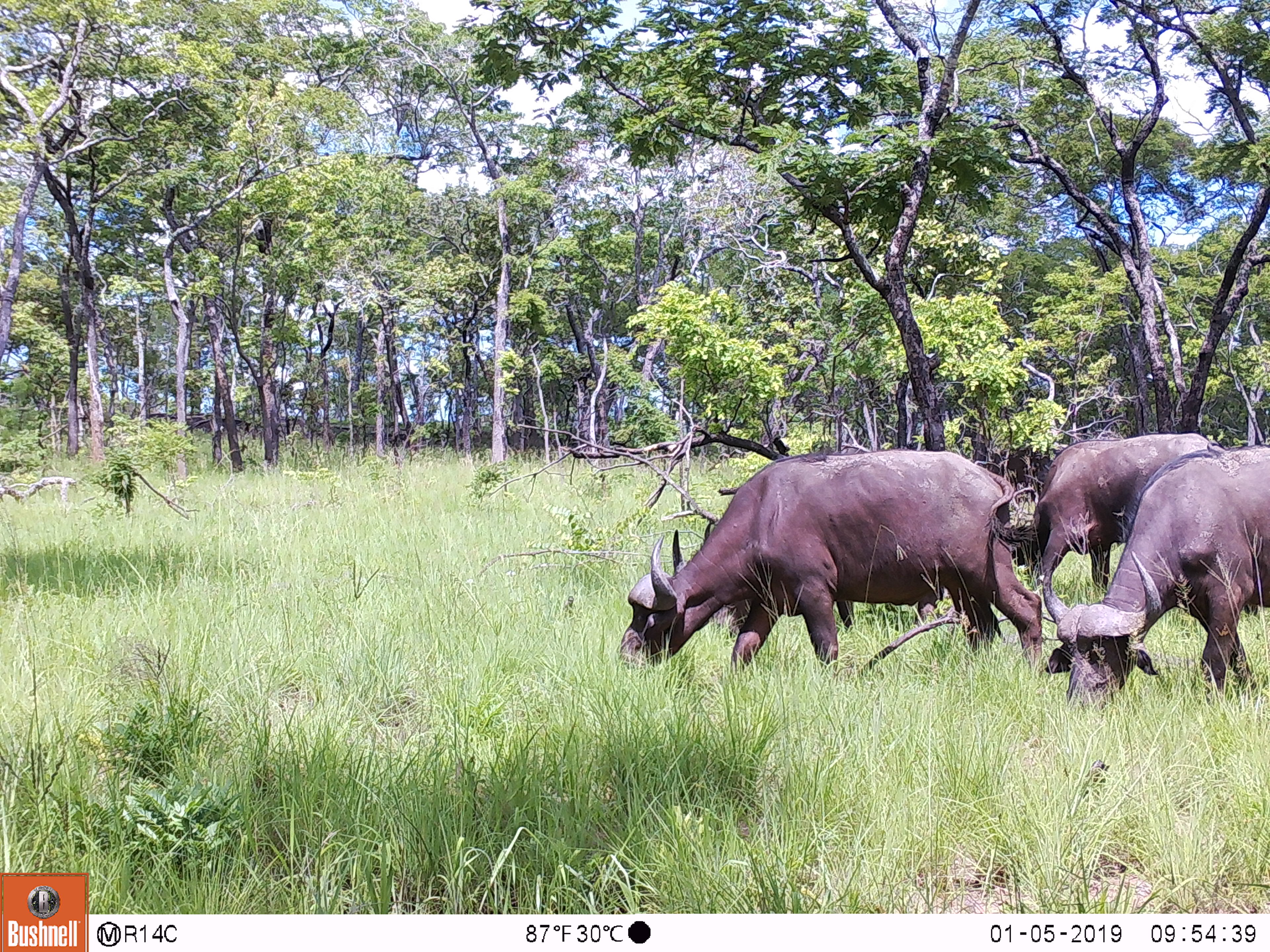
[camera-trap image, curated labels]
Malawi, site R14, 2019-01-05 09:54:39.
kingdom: Animalia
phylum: Chordata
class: Mammalia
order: Artiodactyla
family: Bovidae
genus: Syncerus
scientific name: Syncerus caffer caffer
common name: cape buffalo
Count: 3.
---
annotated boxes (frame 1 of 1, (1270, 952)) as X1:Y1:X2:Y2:
cape buffalo: 610:442:1050:681; 1034:438:1268:716; 993:427:1202:595